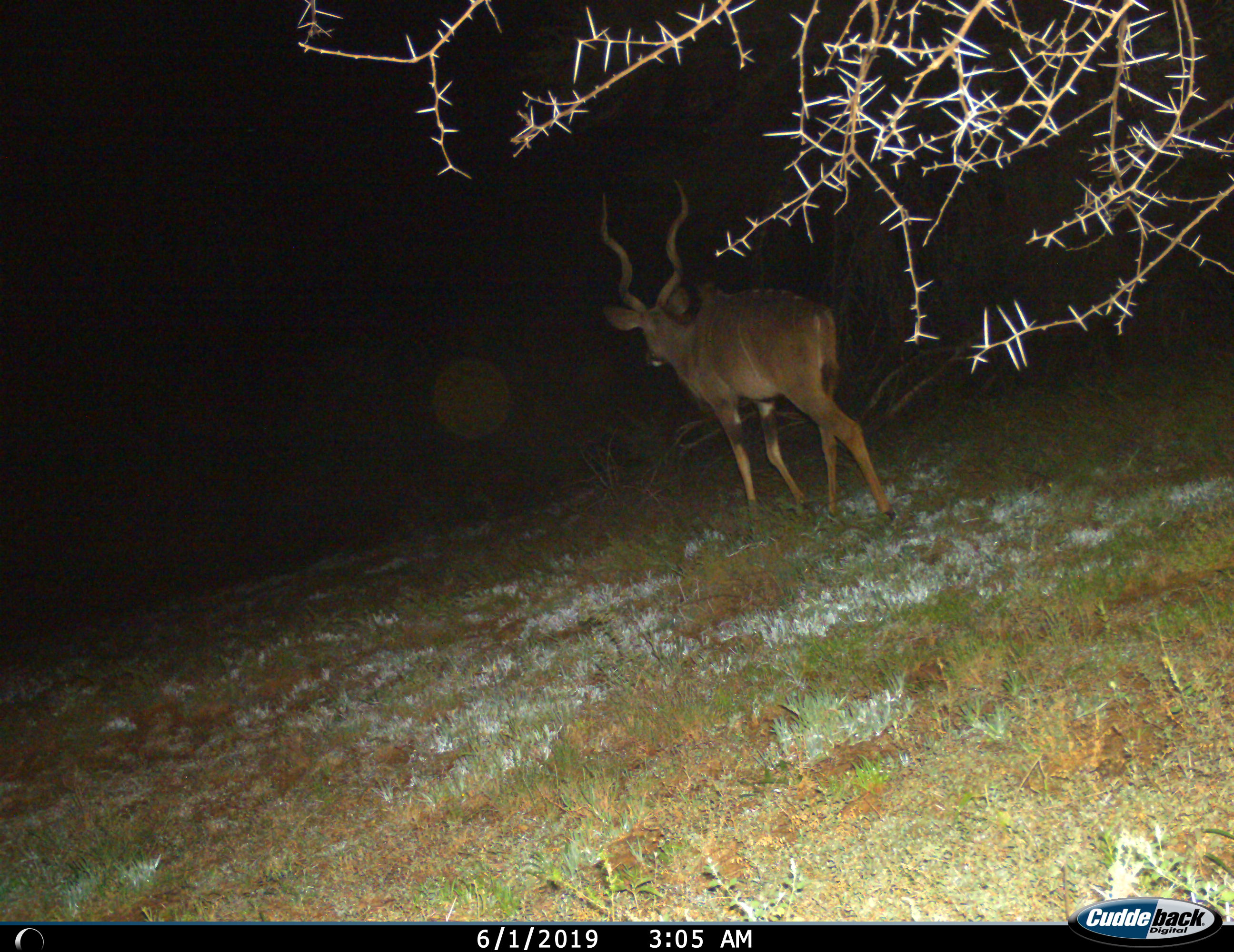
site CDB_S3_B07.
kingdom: Animalia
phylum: Chordata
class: Mammalia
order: Artiodactyla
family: Bovidae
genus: Tragelaphus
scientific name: Tragelaphus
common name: kudu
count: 1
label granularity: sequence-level